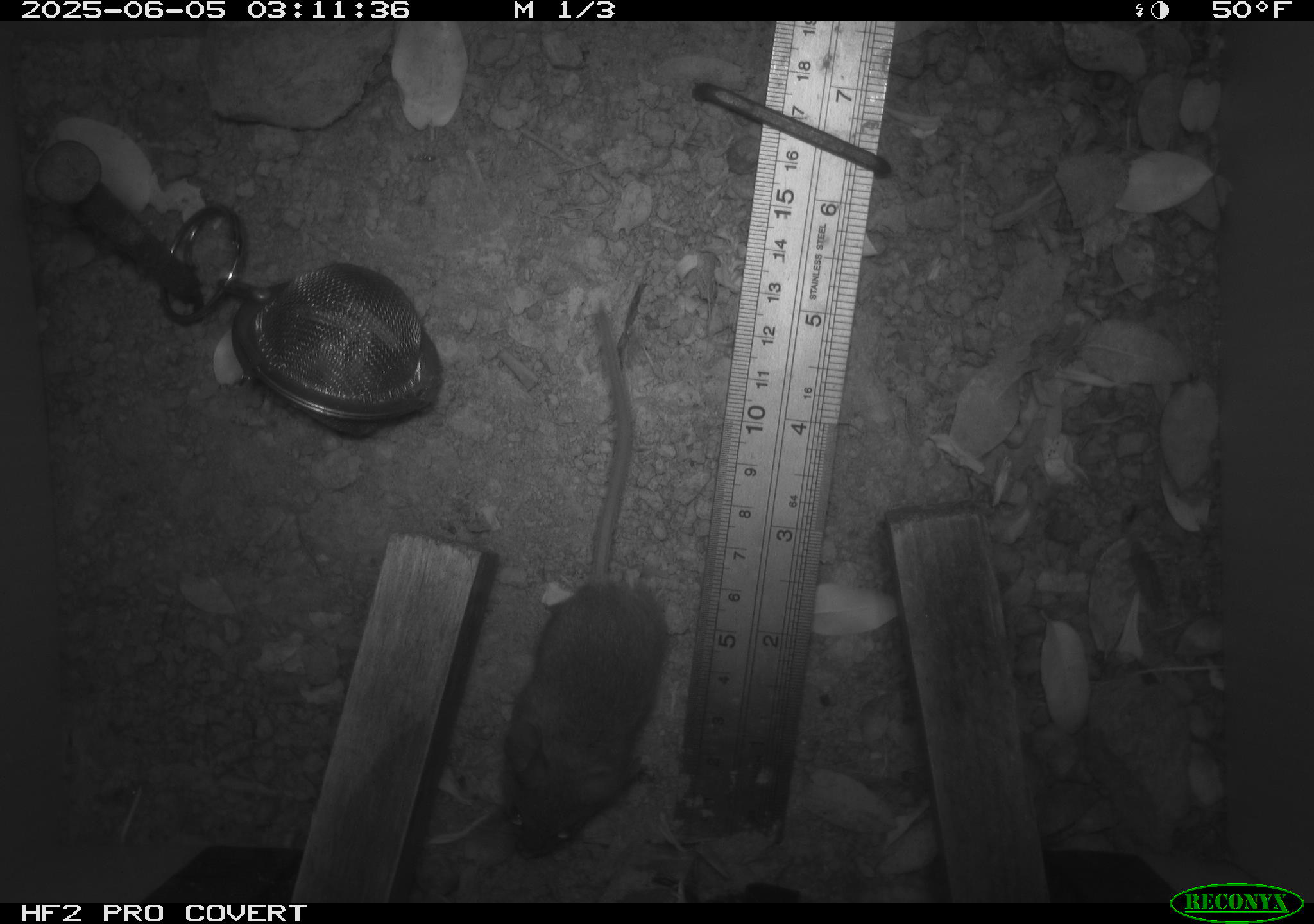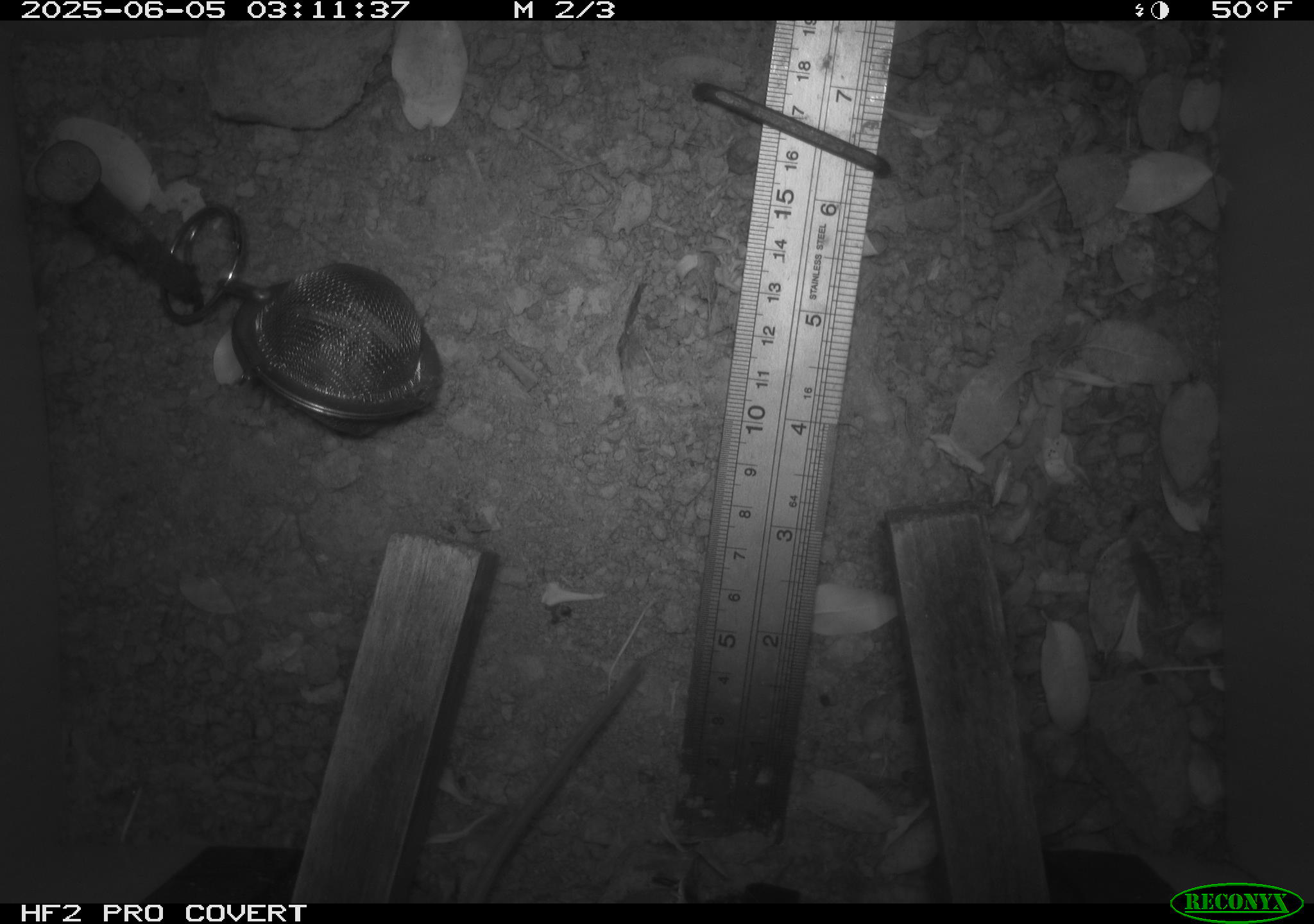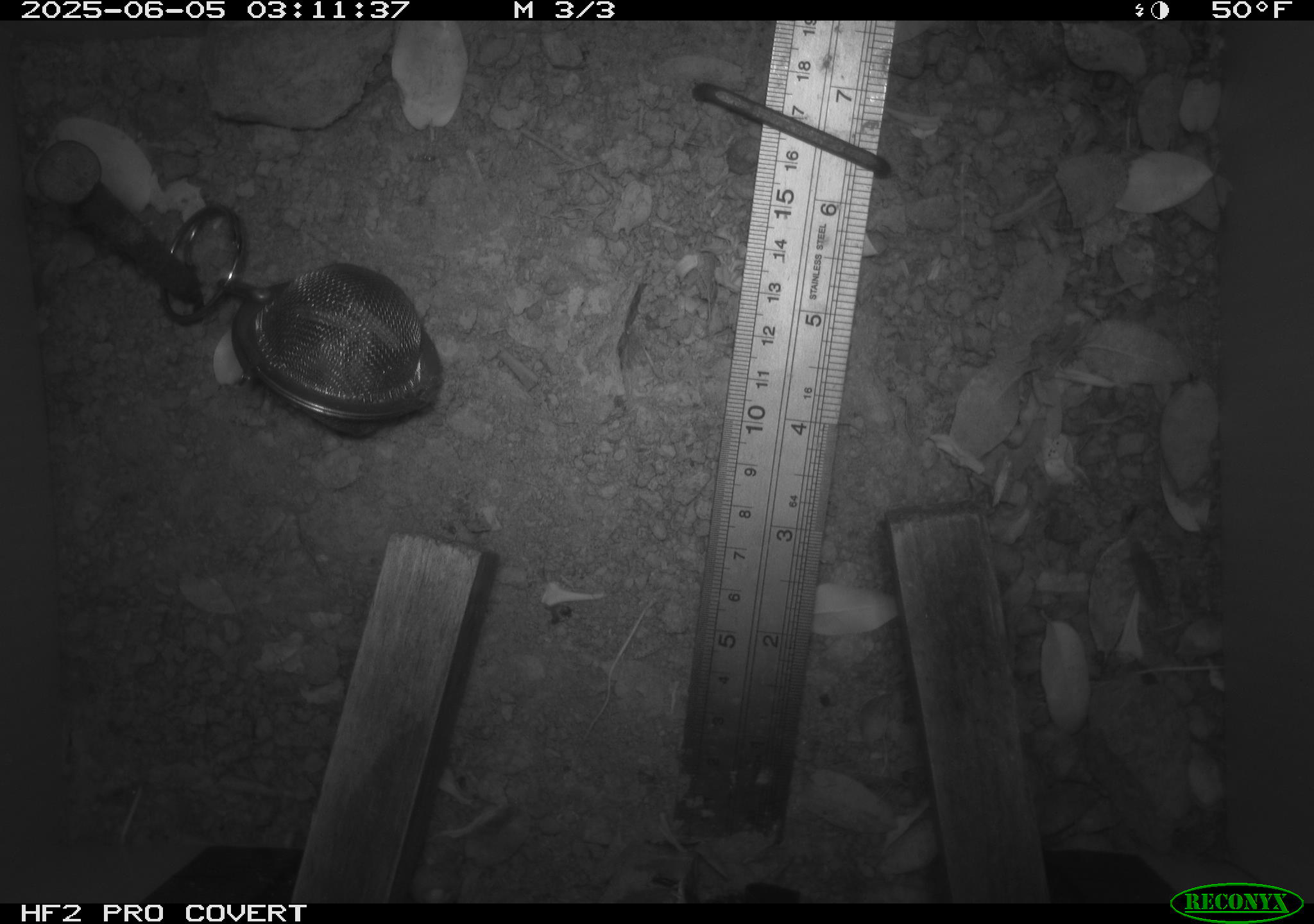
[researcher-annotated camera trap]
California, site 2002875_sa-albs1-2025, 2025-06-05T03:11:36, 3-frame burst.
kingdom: Animalia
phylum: Chordata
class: Mammalia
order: Rodentia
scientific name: Rodentia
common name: mouse species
Mouse species (Rodentia).